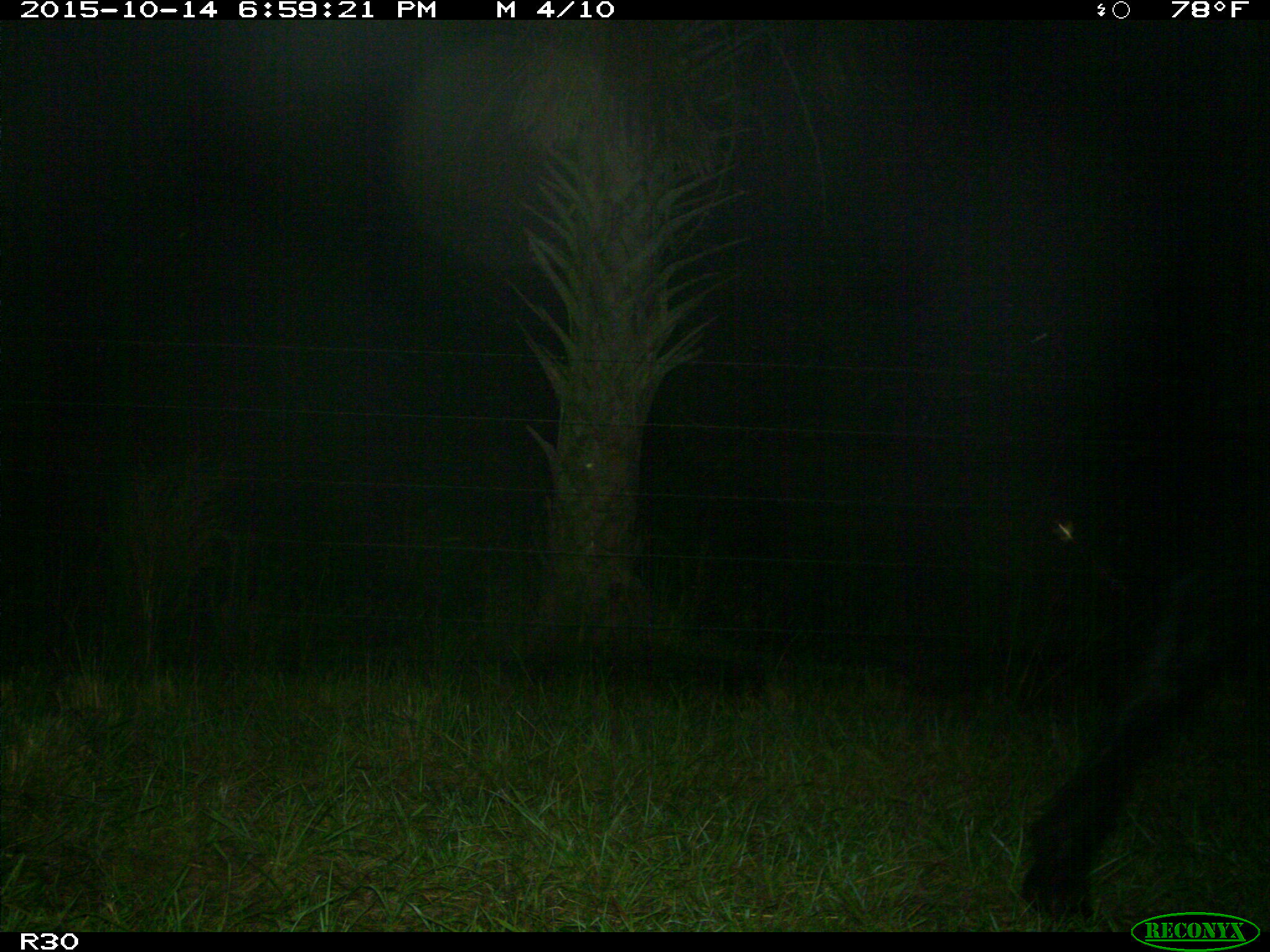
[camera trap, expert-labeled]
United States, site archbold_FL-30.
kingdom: Animalia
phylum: Chordata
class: Mammalia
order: Artiodactyla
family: Bovidae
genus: Bos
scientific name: Bos taurus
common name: domestic cow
Bos taurus (domestic cow).